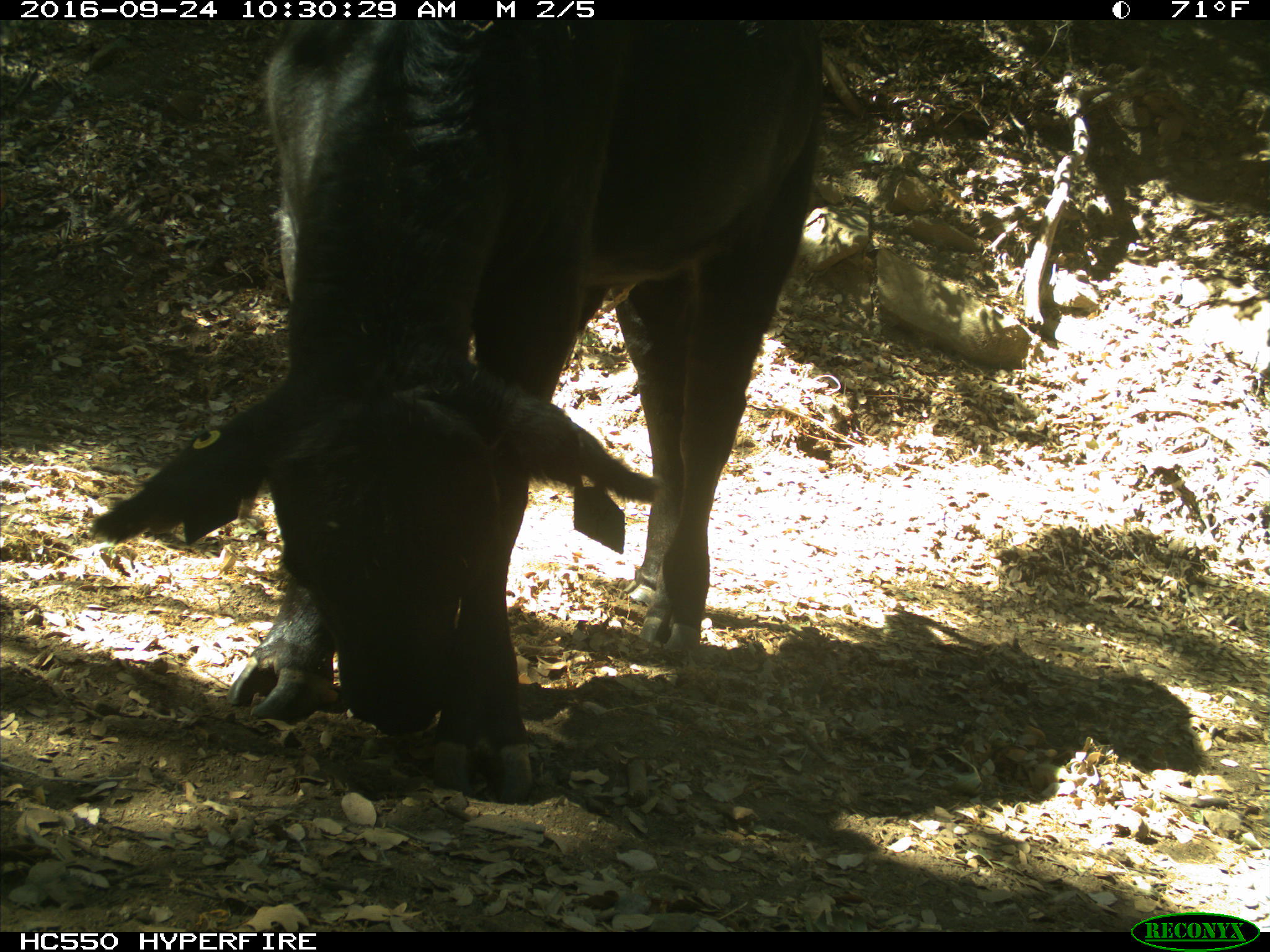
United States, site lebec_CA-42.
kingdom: Animalia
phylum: Chordata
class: Mammalia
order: Artiodactyla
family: Bovidae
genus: Bos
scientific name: Bos taurus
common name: domestic cow